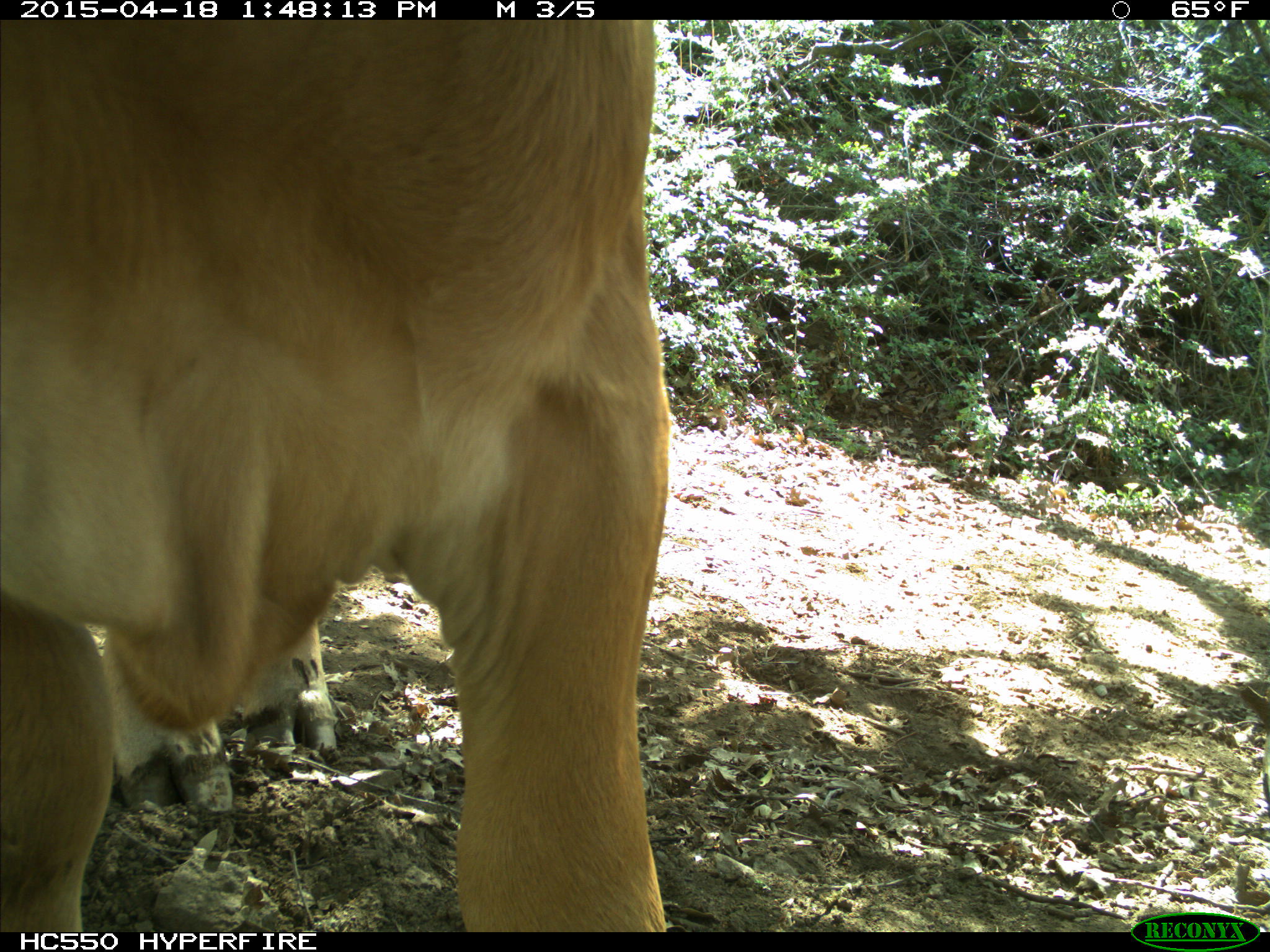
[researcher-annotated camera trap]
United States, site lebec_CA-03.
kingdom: Animalia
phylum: Chordata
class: Mammalia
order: Artiodactyla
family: Bovidae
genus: Bos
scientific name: Bos taurus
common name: domestic cow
Bos taurus (domestic cow).